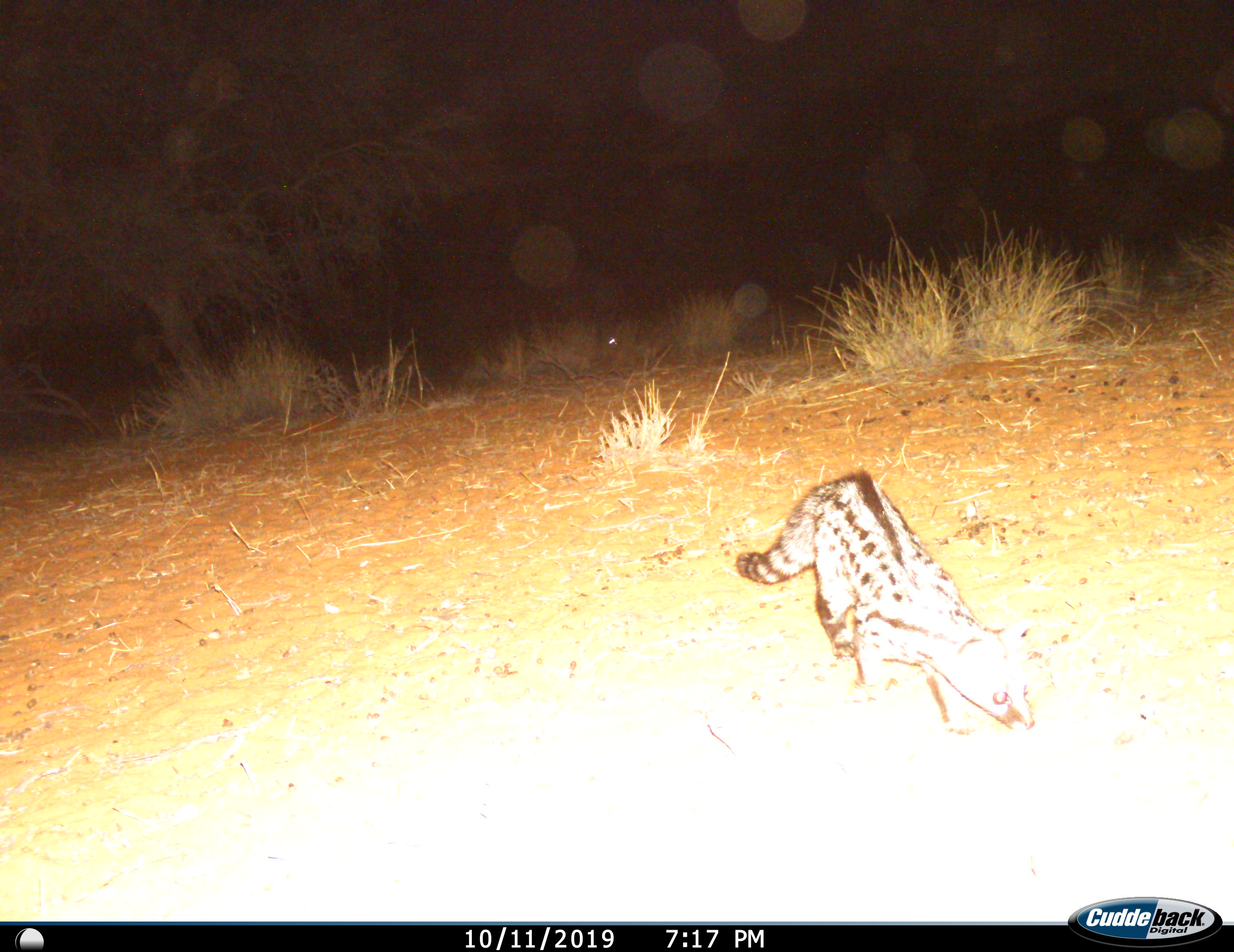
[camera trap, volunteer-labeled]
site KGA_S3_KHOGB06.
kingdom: Animalia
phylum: Chordata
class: Mammalia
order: Carnivora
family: Viverridae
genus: Genetta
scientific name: Genetta genetta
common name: small-spotted genet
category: genetcommonsmallspotted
Genetcommonsmallspotted (small-spotted genet) (Genetta genetta), count 1. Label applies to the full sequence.